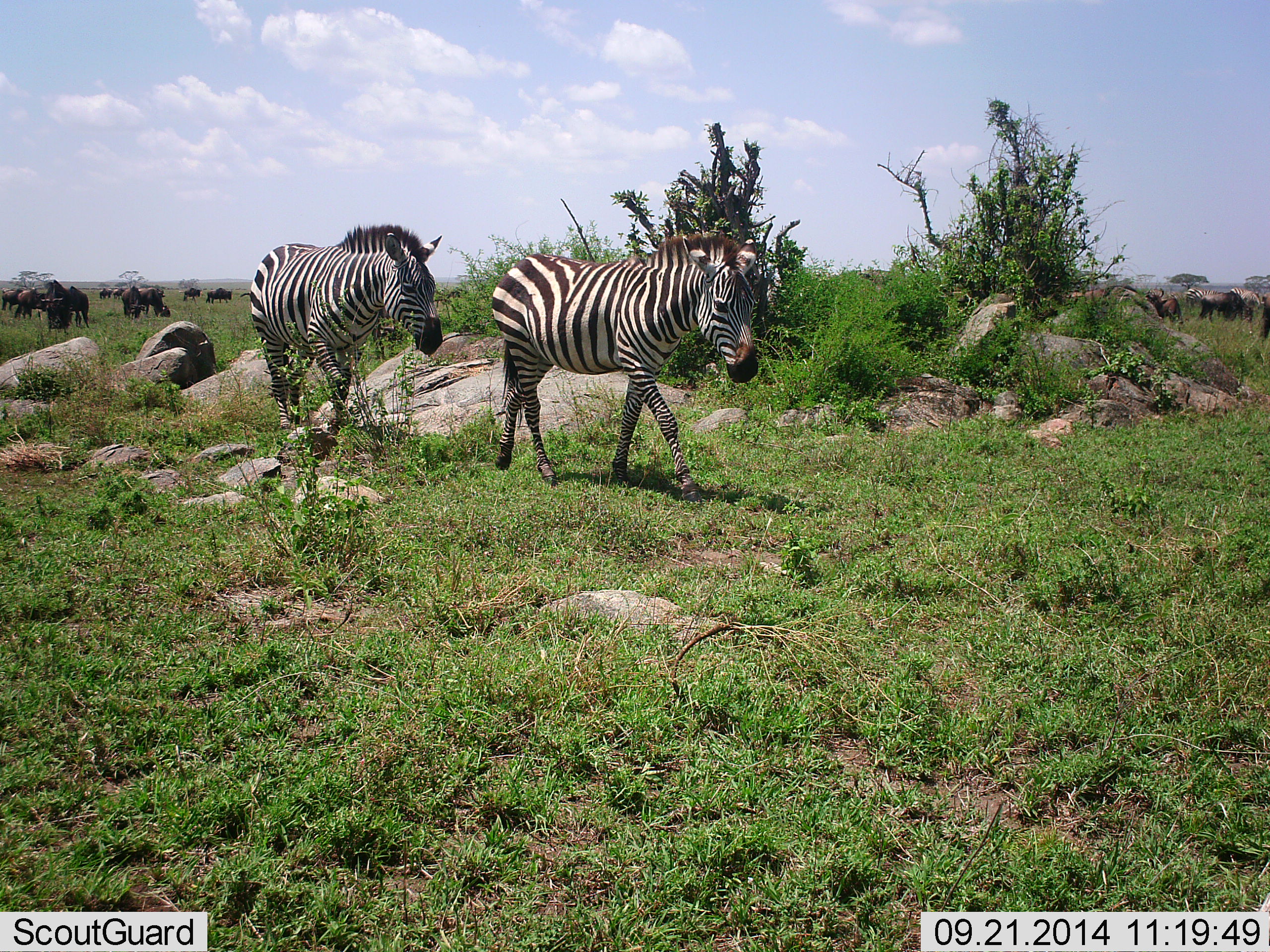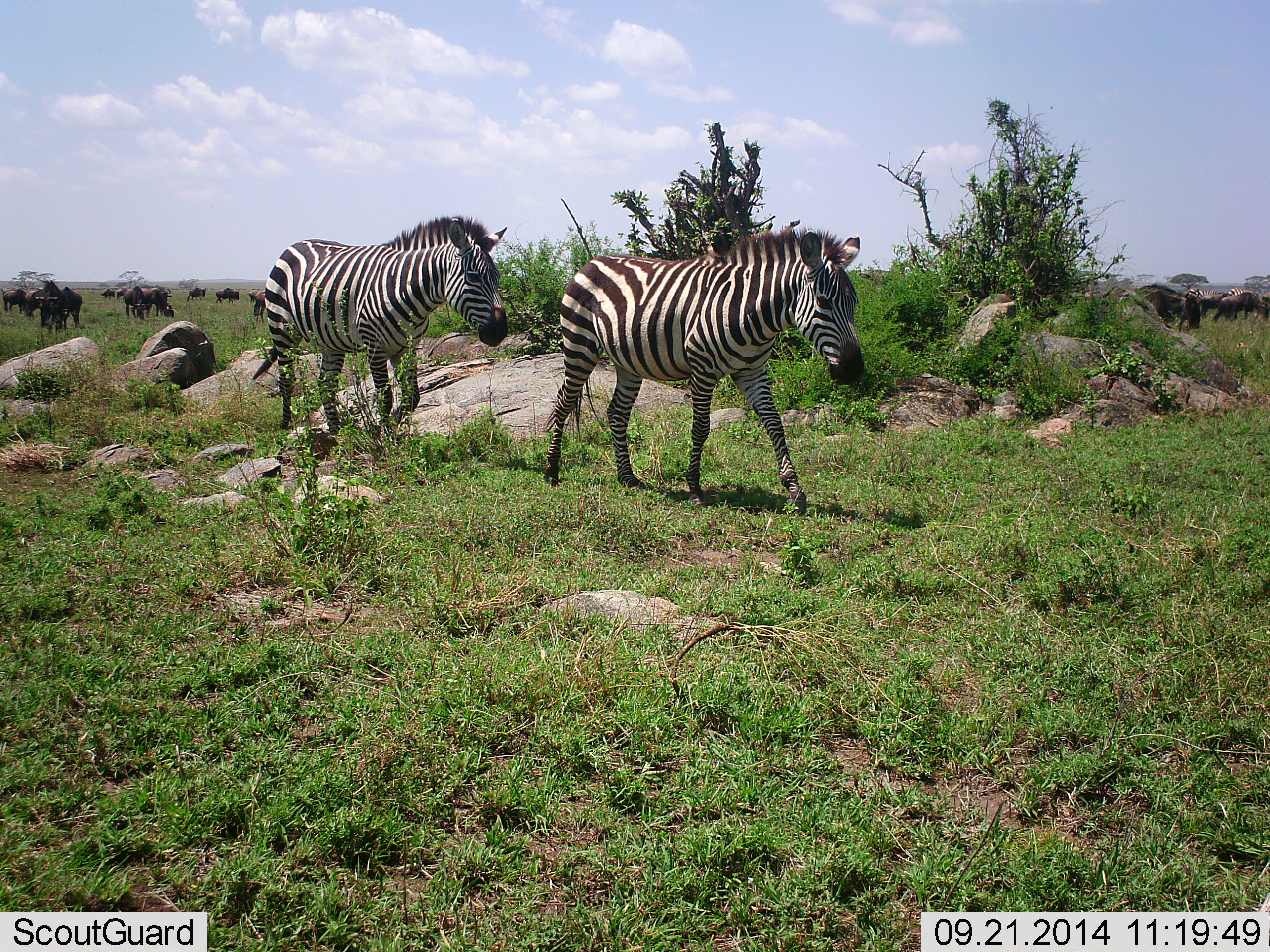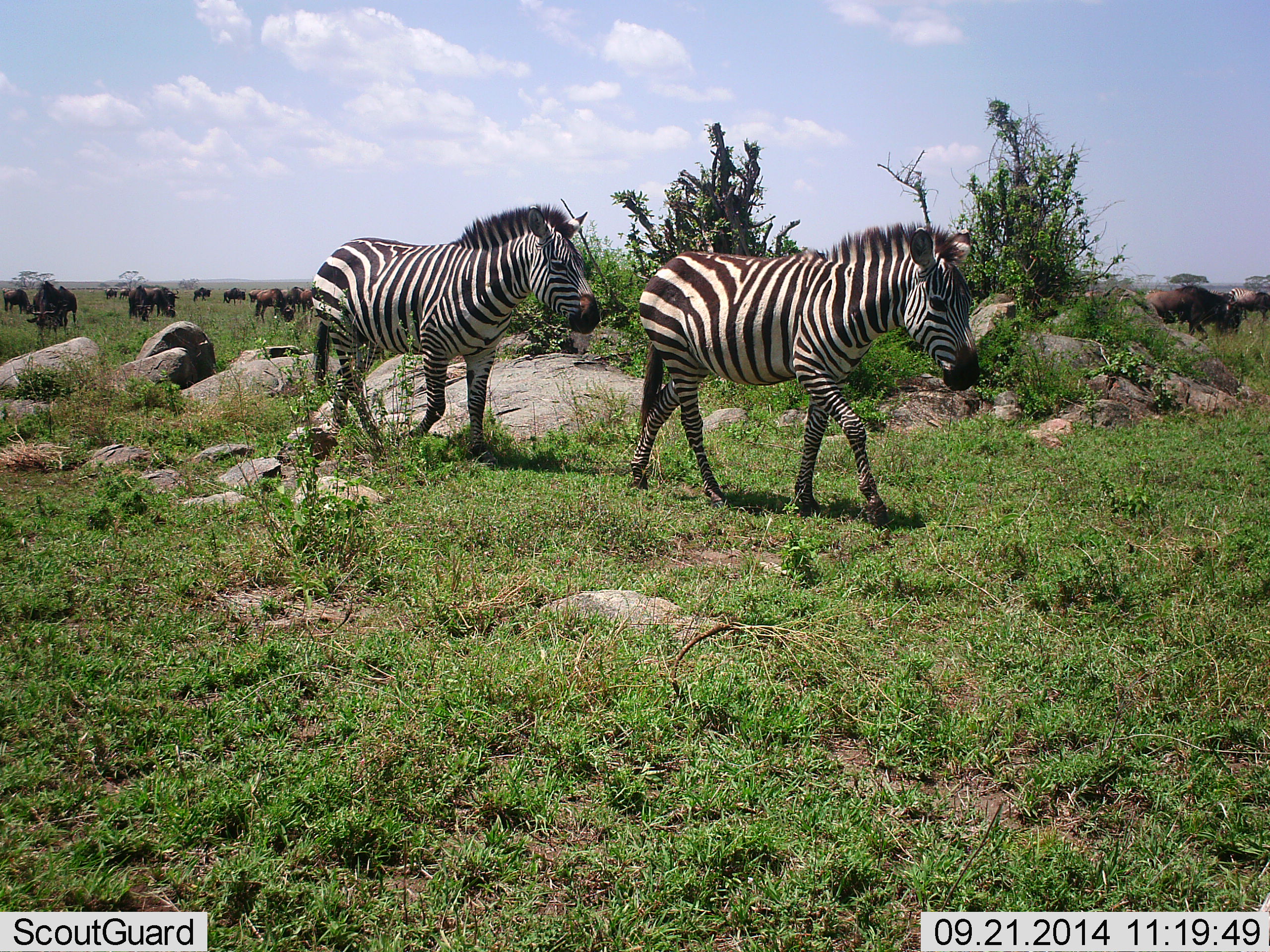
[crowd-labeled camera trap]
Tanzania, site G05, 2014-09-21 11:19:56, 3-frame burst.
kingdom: Animalia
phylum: Chordata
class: Mammalia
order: Artiodactyla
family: Bovidae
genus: Connochaetes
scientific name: Connochaetes taurinus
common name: blue wildebeest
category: wildebeest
Wildebeest (blue wildebeest) (Connochaetes taurinus), count 11-50. Behavior (volunteer vote fractions): standing 50%, resting 0%, moving 70%, interacting 0%. Young present (vote fraction): 0%. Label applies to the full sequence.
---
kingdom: Animalia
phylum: Chordata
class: Mammalia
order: Perissodactyla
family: Equidae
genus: Equus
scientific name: Equus quagga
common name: plains zebra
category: zebra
Zebra (plains zebra) (Equus quagga), count 2. Behavior (volunteer vote fractions): standing 25%, resting 0%, moving 100%, interacting 0%. Young present (vote fraction): 0%. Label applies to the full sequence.